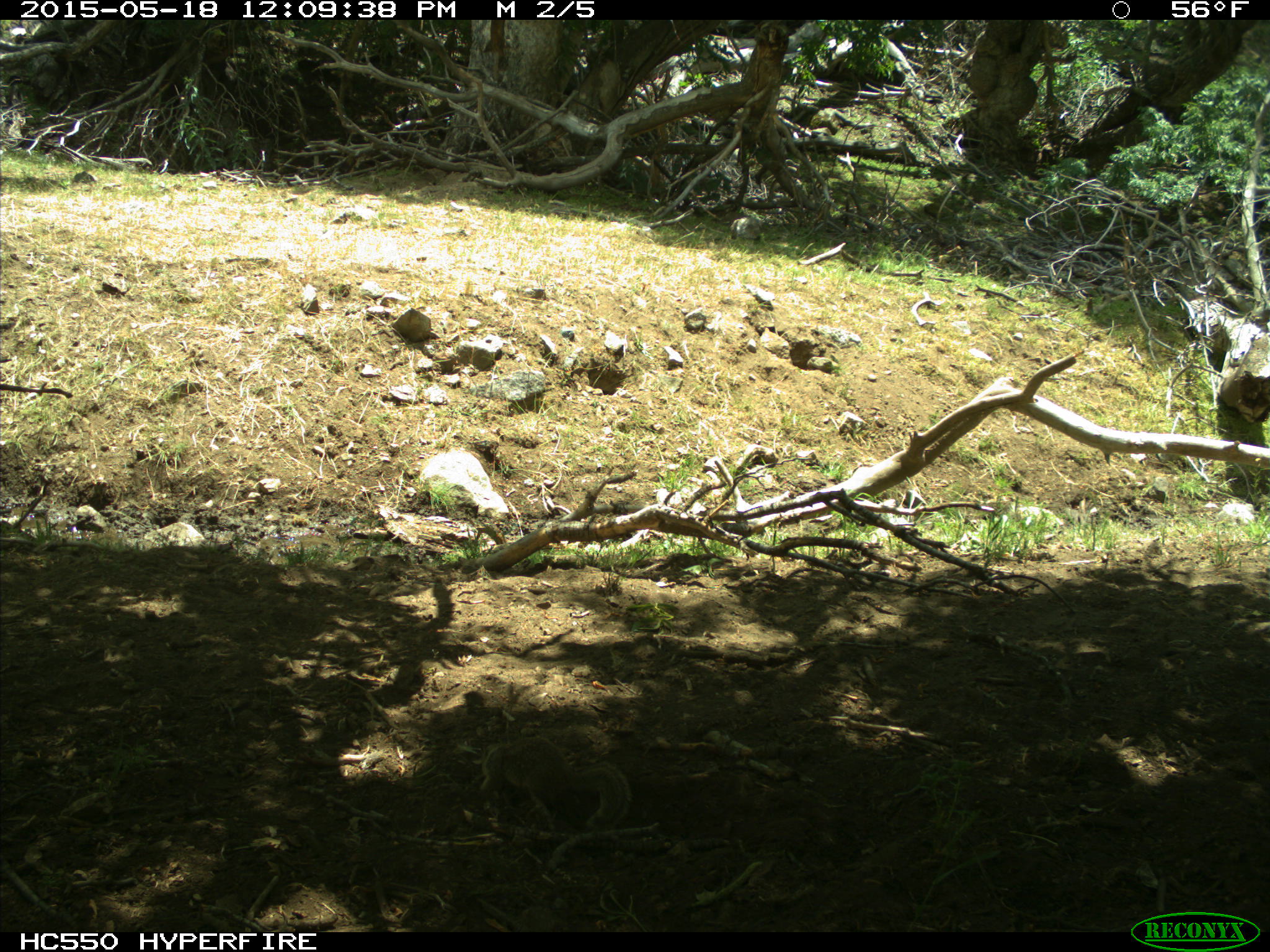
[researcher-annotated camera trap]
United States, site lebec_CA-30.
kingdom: Animalia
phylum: Chordata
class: Mammalia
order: Rodentia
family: Sciuridae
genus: Otospermophilus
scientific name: Otospermophilus beecheyi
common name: california ground squirrel